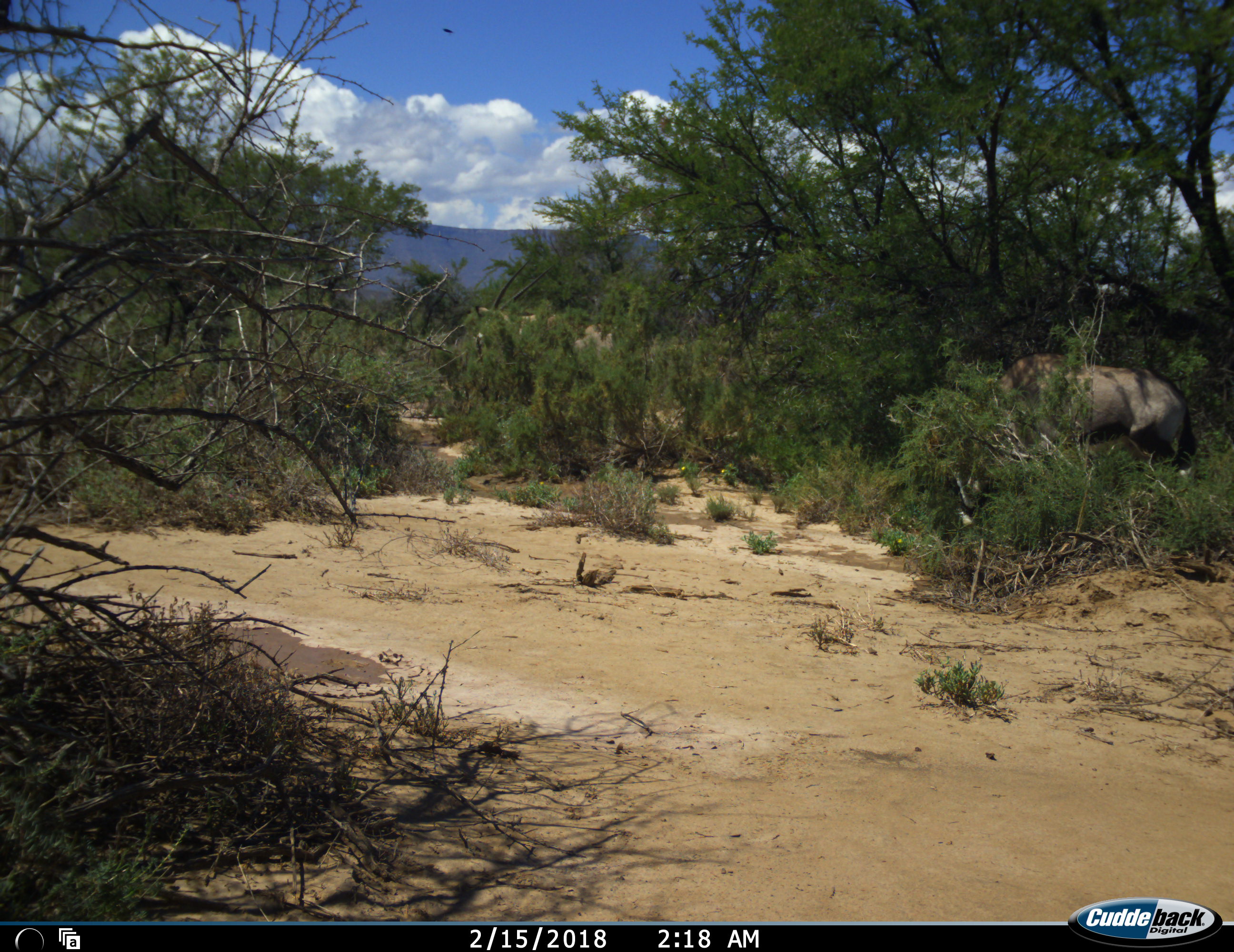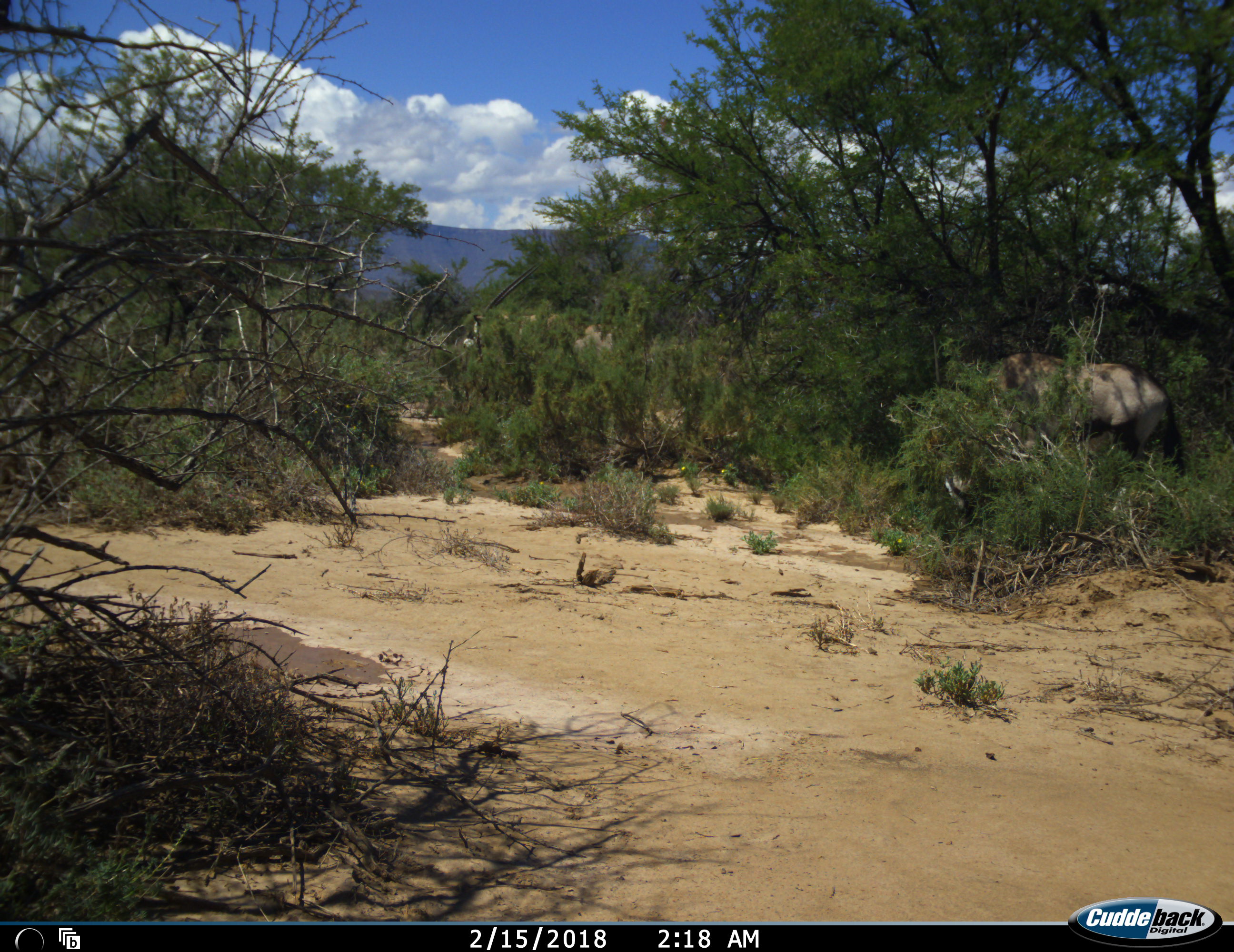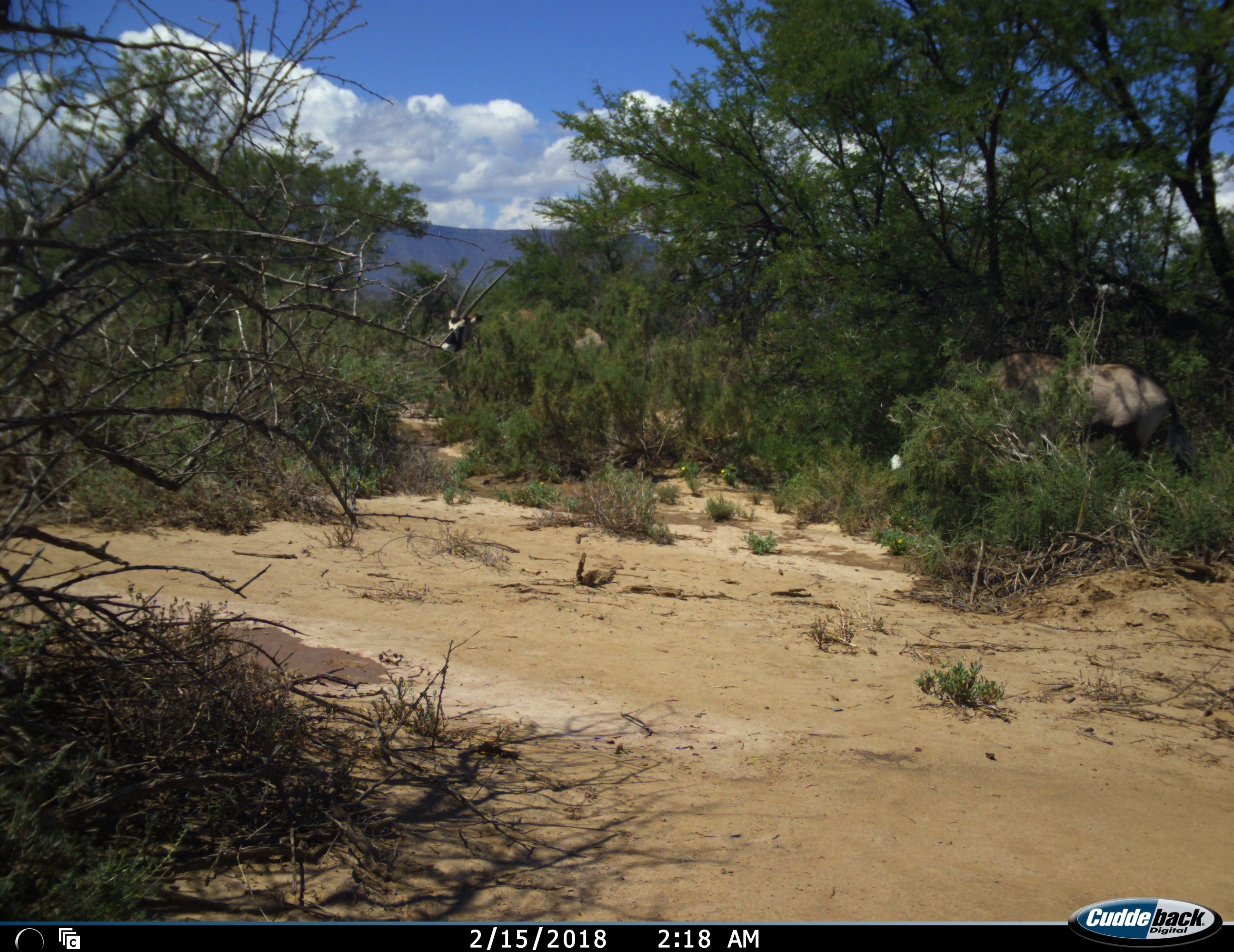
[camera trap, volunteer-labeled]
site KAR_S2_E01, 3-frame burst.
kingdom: Animalia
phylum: Chordata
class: Mammalia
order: Artiodactyla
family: Bovidae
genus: Oryx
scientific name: Oryx gazella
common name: gemsbok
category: oryx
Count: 2.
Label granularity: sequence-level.